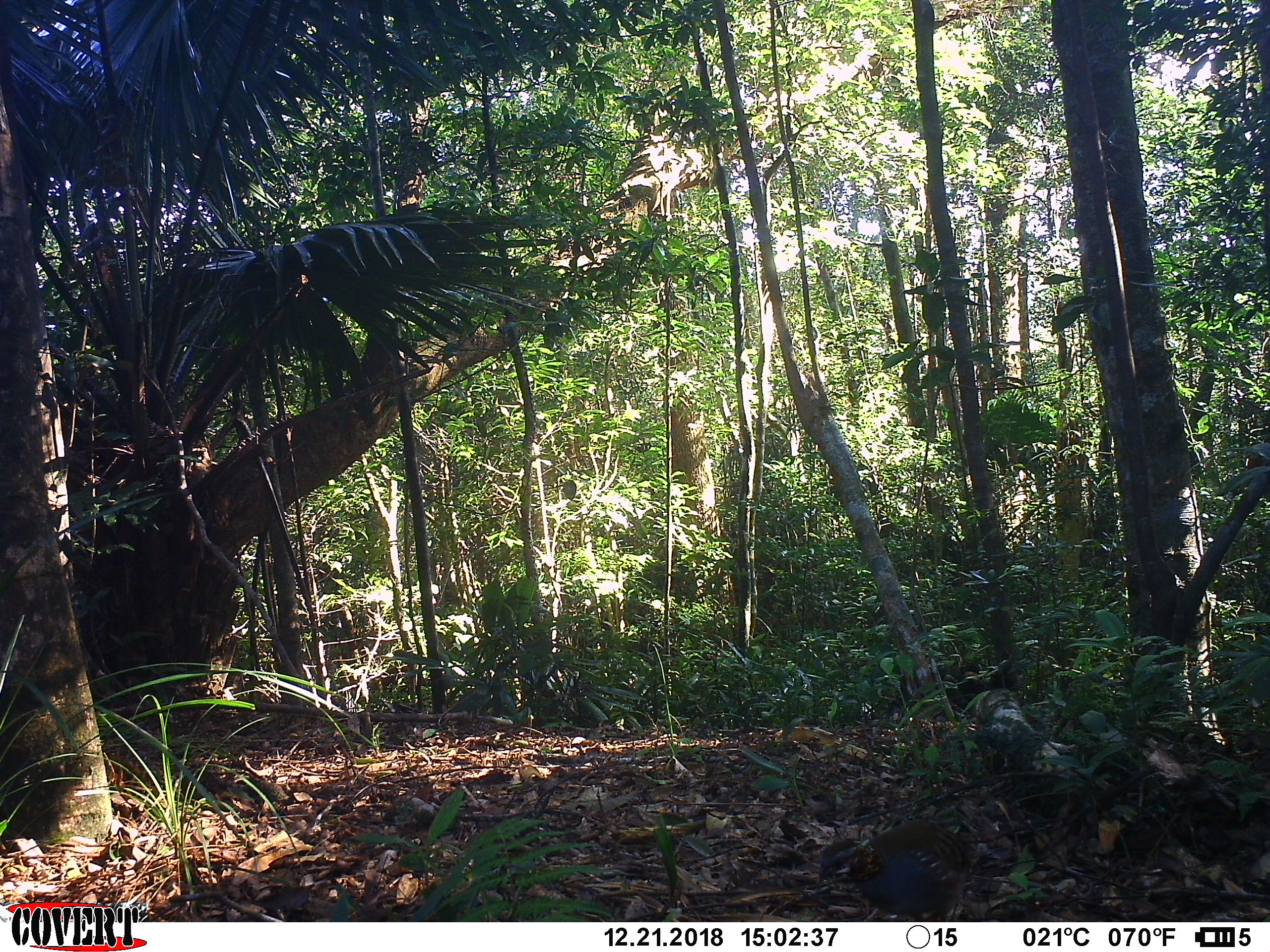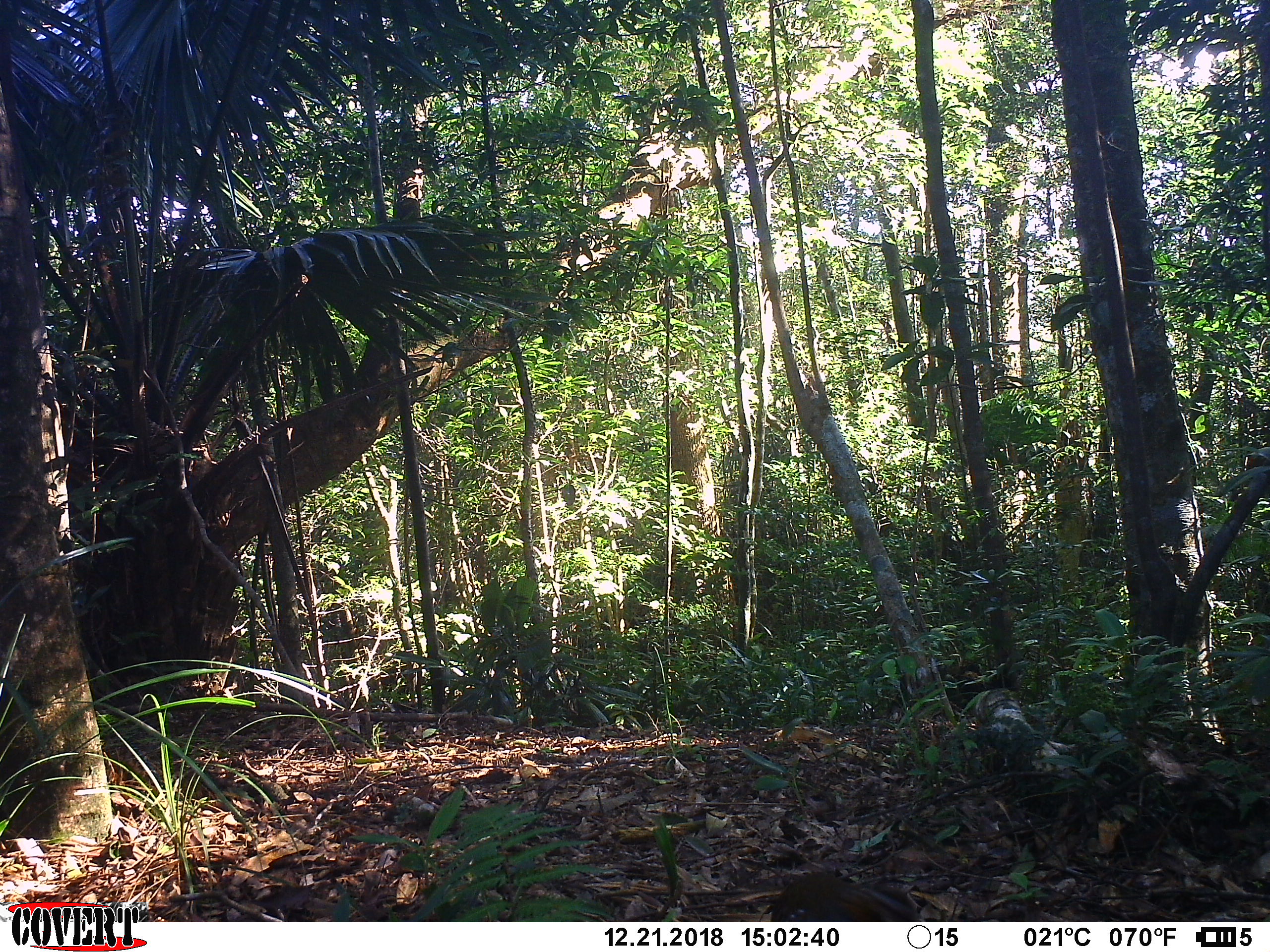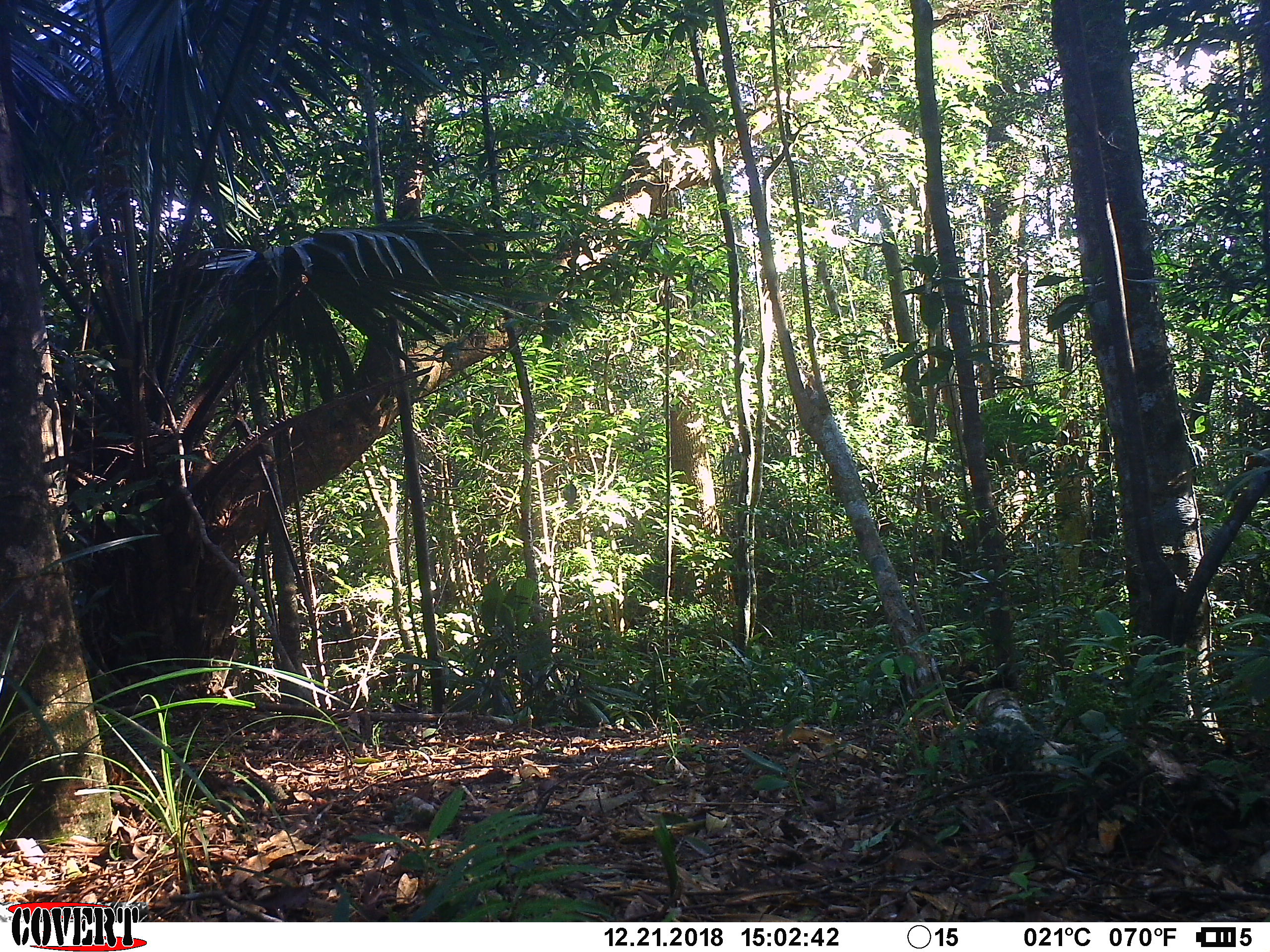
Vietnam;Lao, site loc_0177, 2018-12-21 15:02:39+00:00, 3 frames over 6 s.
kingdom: Animalia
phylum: Chordata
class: Aves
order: Galliformes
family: Phasianidae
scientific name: Phasianidae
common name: partridge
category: unidentified partridge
Unidentified partridge (partridge) (Phasianidae). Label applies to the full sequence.